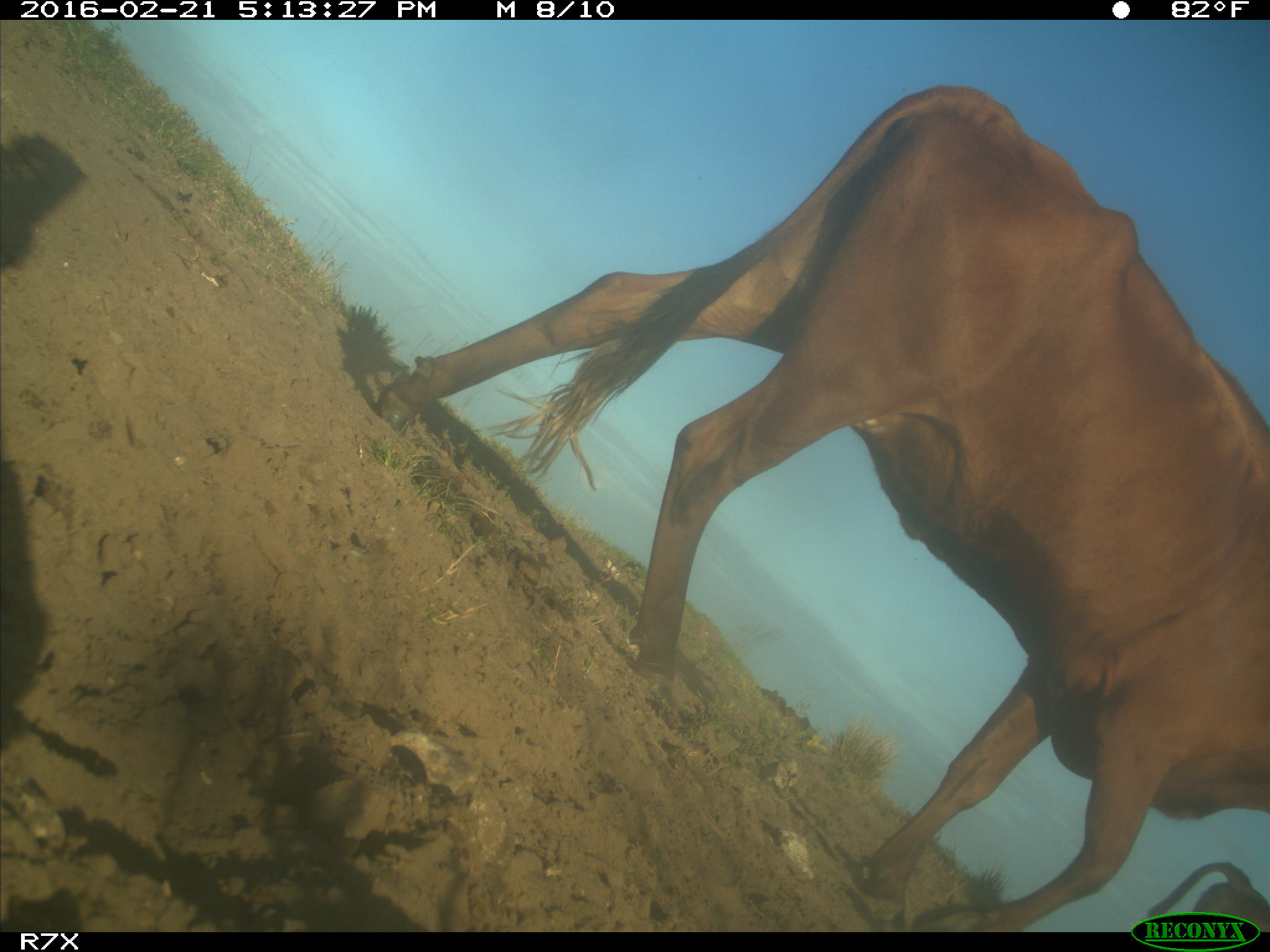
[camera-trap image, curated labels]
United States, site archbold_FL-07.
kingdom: Animalia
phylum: Chordata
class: Mammalia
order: Artiodactyla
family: Bovidae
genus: Bos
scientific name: Bos taurus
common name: domestic cow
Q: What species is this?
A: Bos taurus (domestic cow).